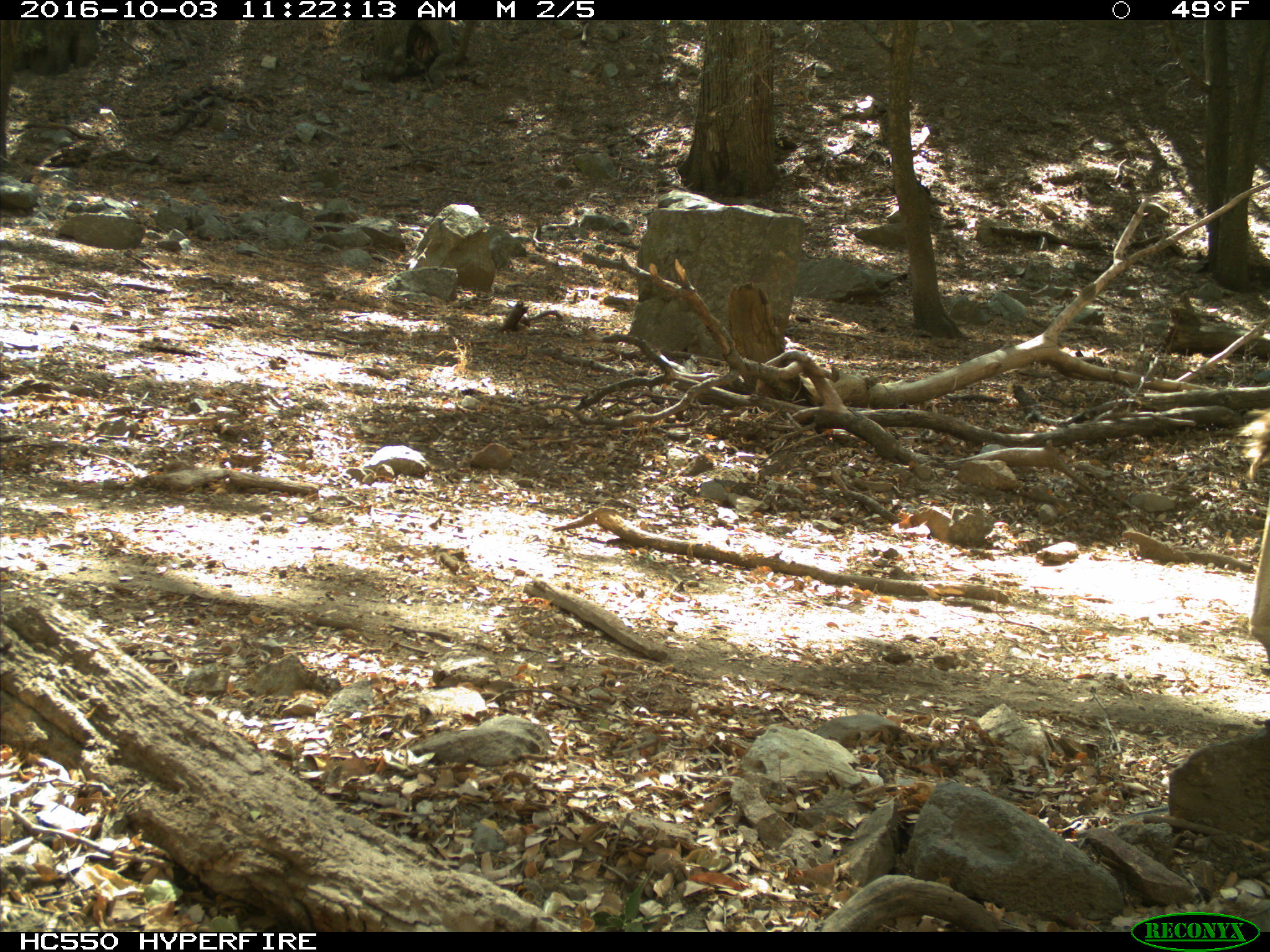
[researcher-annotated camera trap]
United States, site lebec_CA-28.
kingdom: Animalia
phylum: Chordata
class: Mammalia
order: Artiodactyla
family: Bovidae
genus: Bos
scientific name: Bos taurus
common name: domestic cow